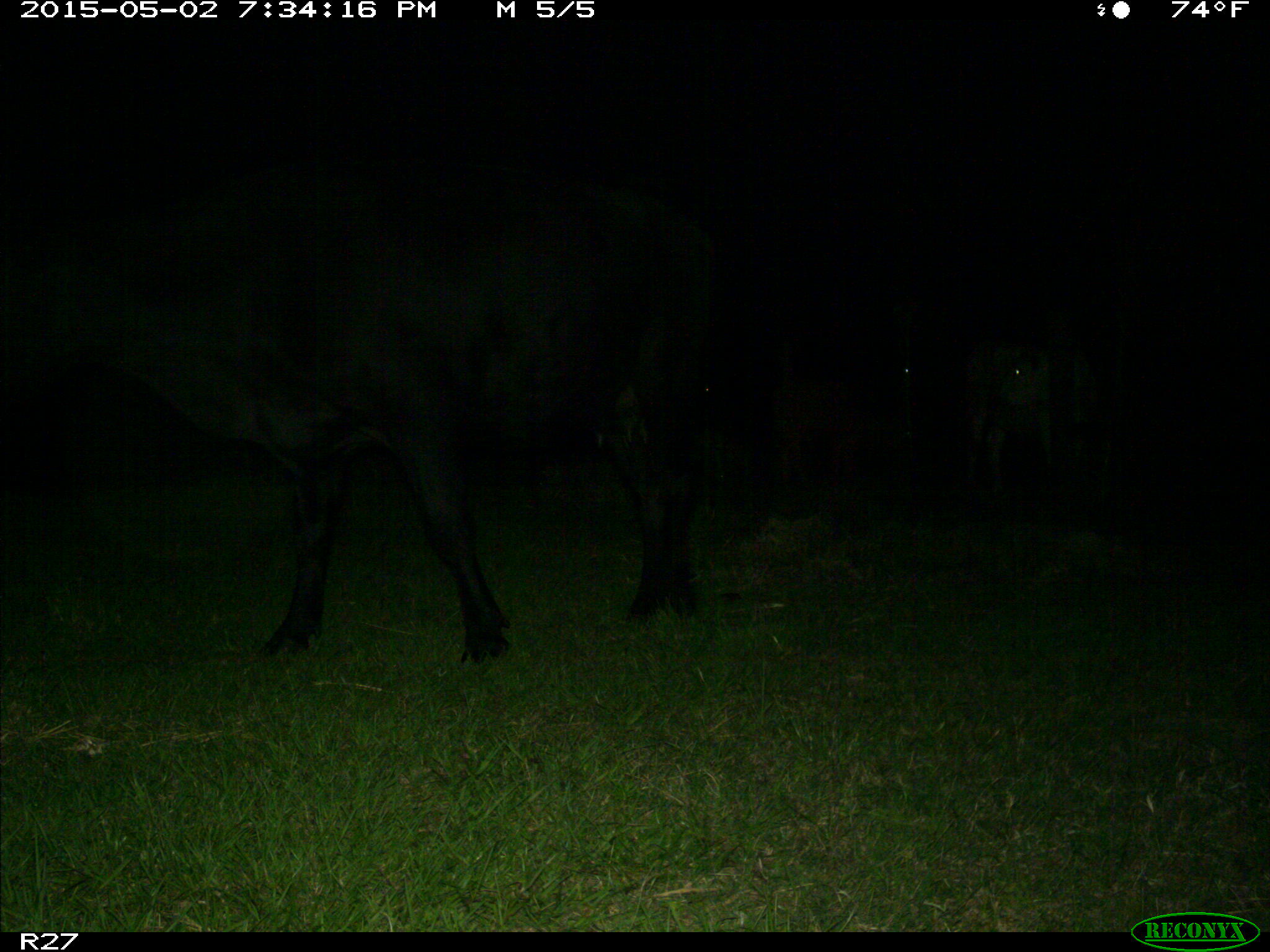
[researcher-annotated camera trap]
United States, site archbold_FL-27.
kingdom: Animalia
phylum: Chordata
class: Mammalia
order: Artiodactyla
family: Bovidae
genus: Bos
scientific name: Bos taurus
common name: domestic cow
Bos taurus (domestic cow).